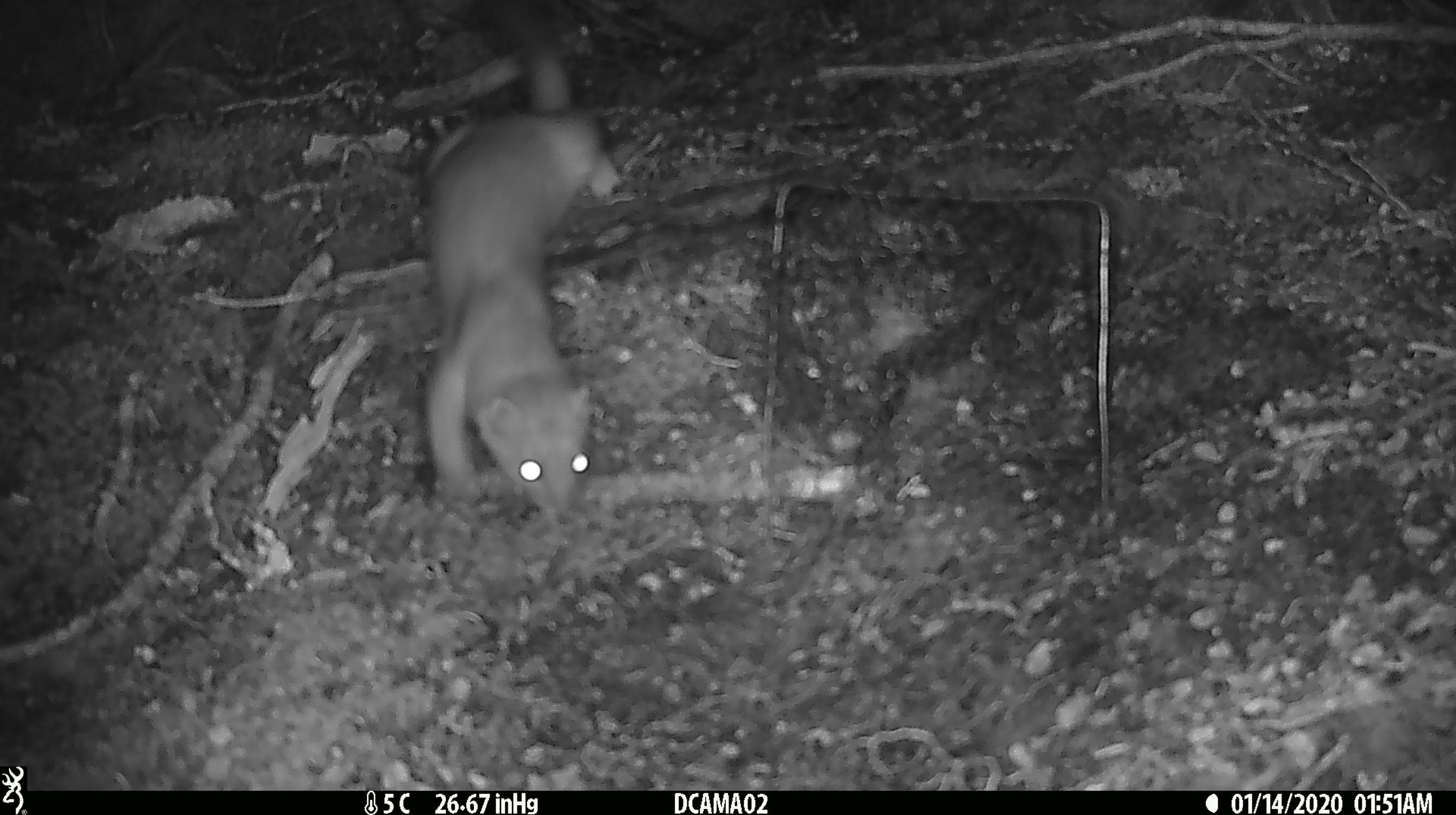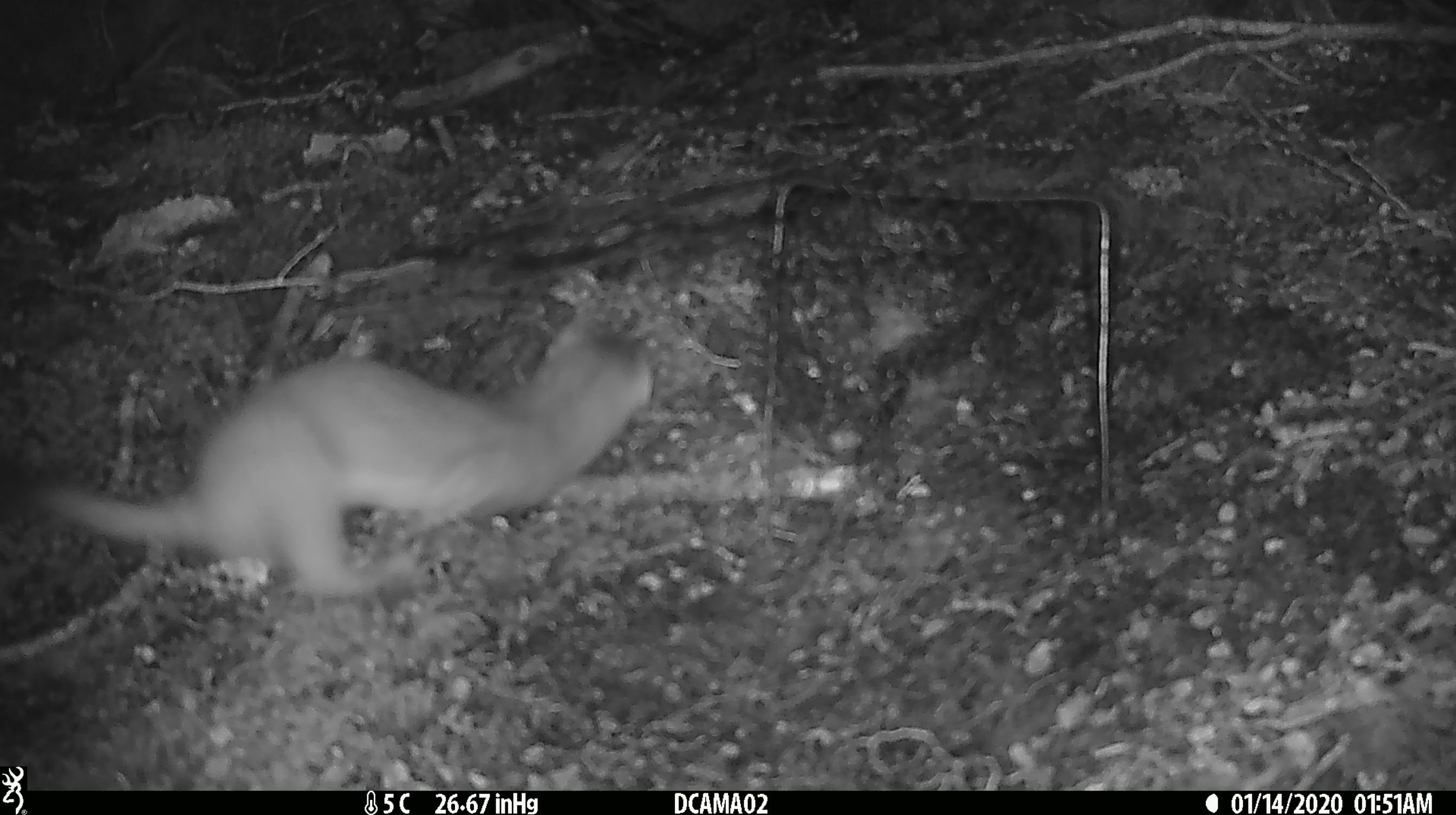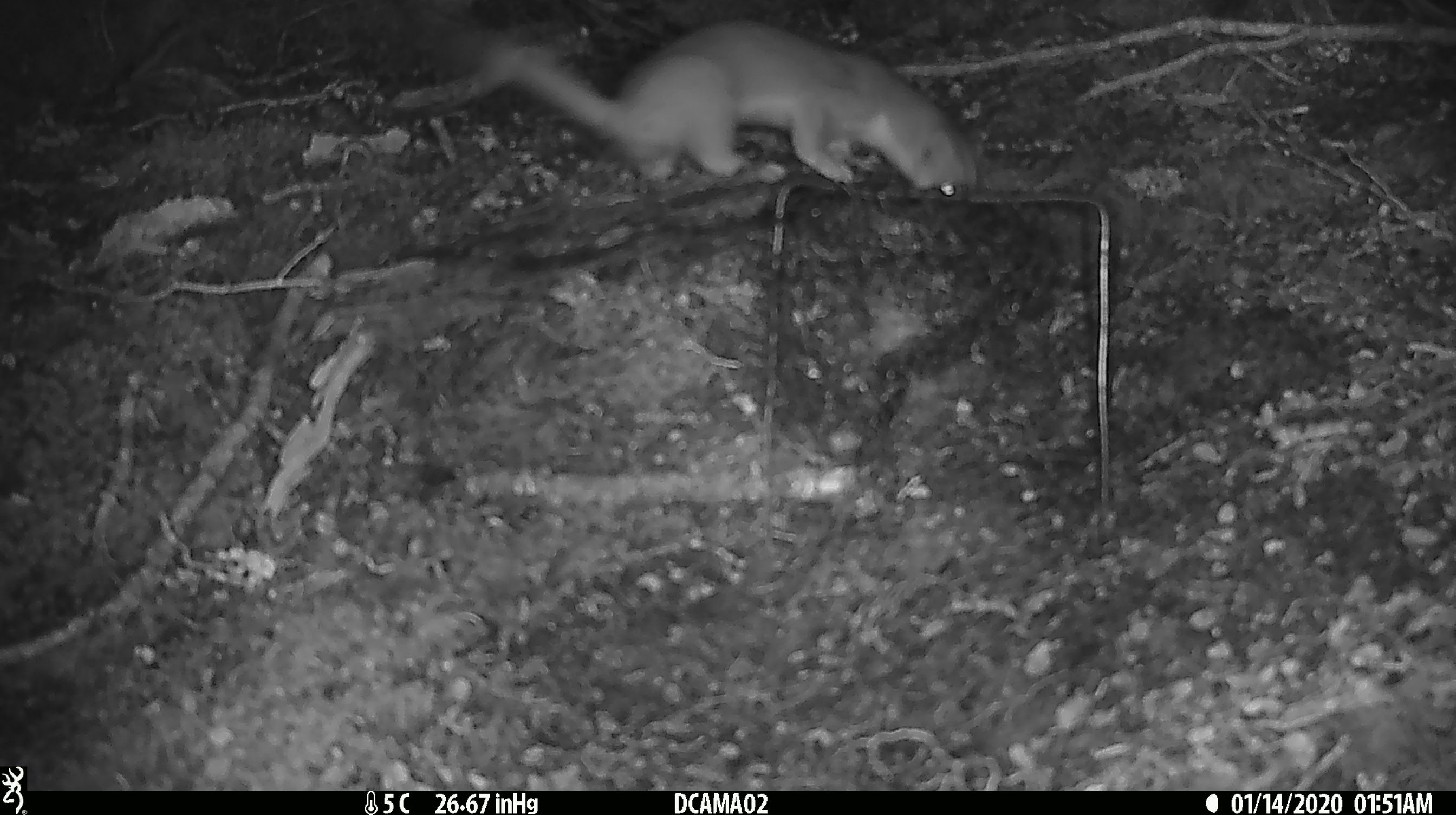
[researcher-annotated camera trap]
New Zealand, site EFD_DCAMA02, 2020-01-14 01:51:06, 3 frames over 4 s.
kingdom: Animalia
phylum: Chordata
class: Mammalia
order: Carnivora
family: Mustelidae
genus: Mustela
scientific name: Mustela erminea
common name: stoat